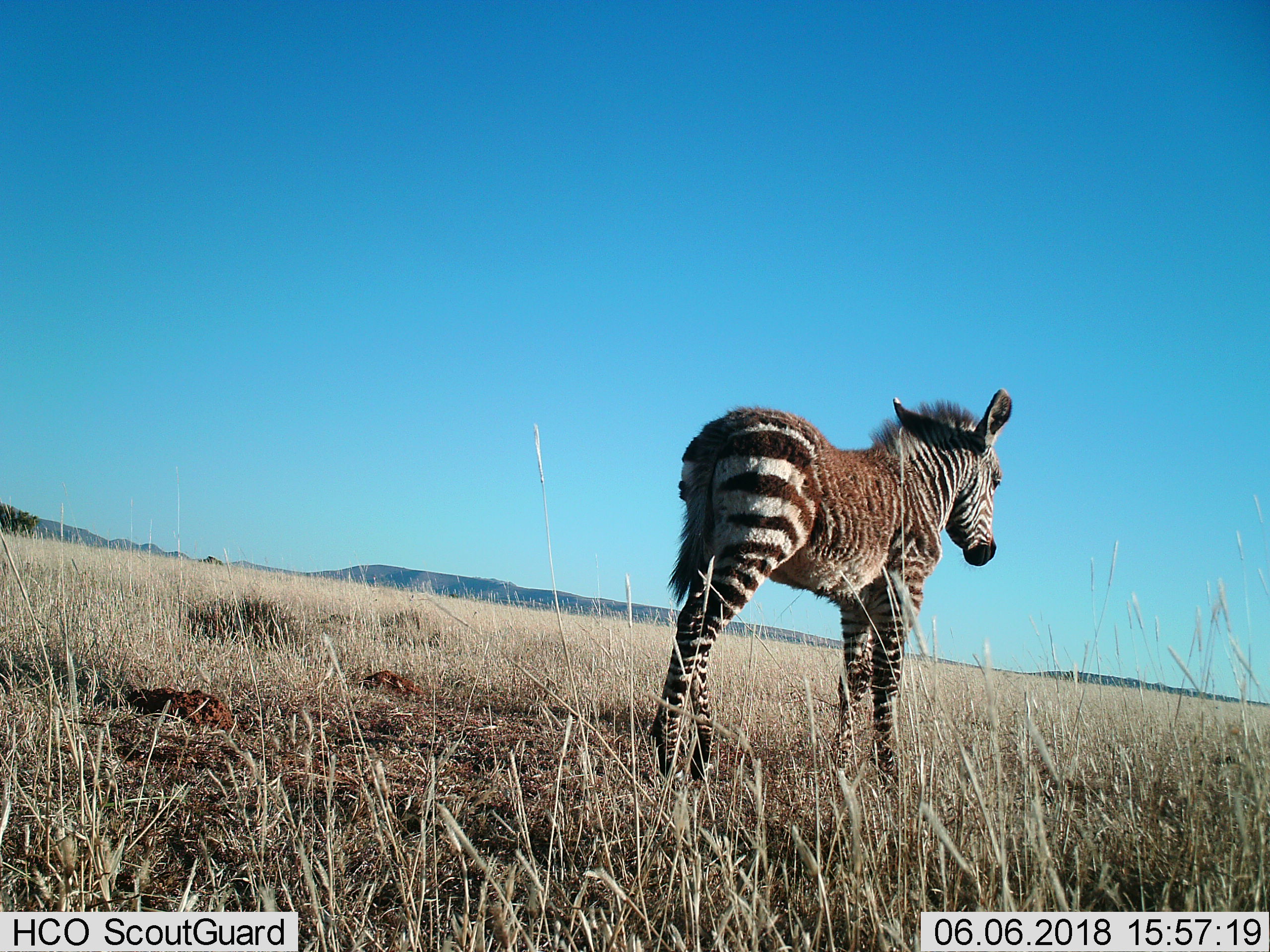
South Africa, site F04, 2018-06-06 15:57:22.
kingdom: Animalia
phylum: Chordata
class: Mammalia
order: Perissodactyla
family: Equidae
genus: Equus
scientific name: Equus zebra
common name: mountain zebra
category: zebramountain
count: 1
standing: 88%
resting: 12%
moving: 0%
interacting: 0%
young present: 62%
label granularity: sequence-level